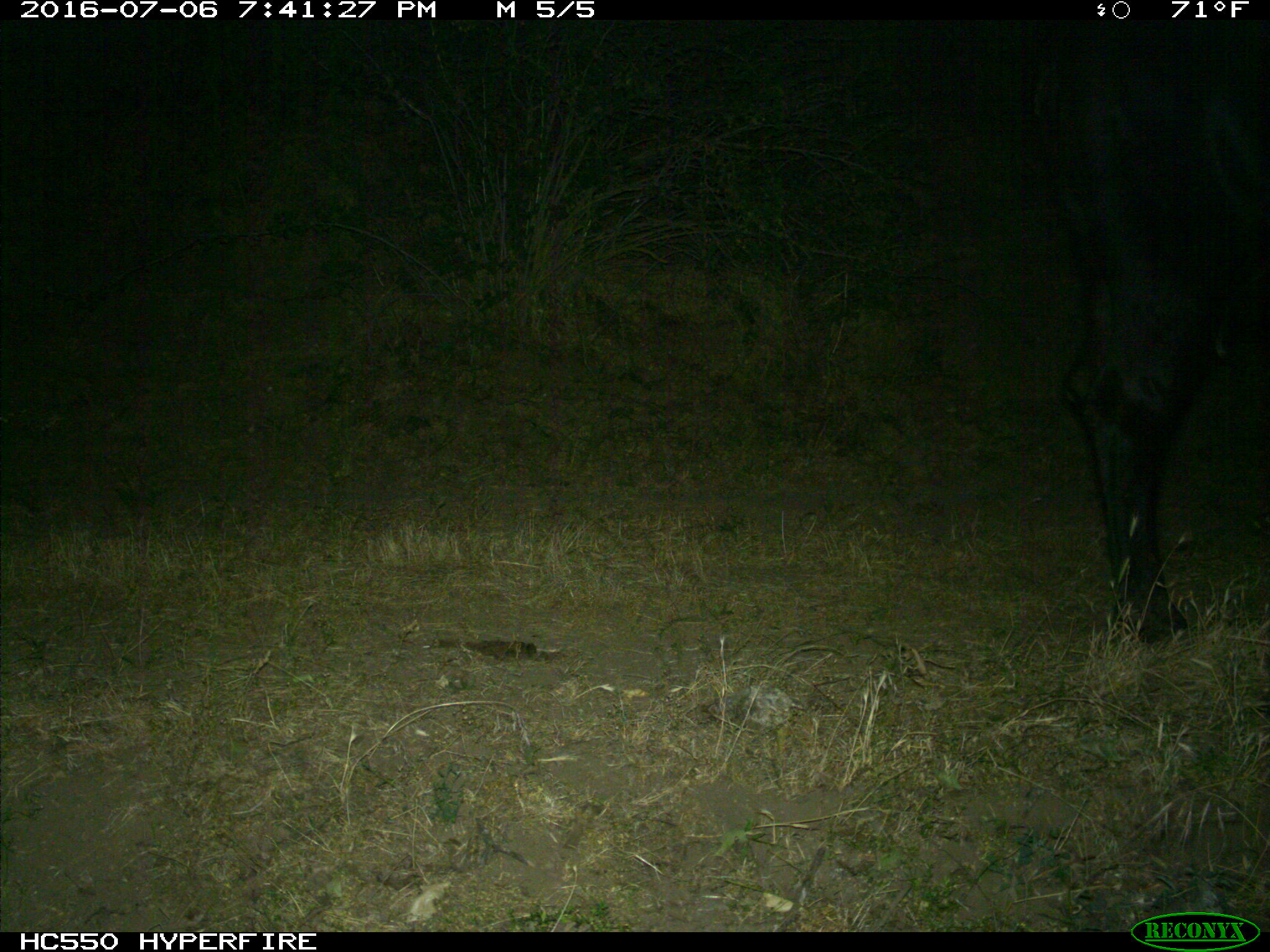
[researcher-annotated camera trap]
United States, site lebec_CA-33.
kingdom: Animalia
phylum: Chordata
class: Mammalia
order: Artiodactyla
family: Bovidae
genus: Bos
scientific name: Bos taurus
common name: domestic cow